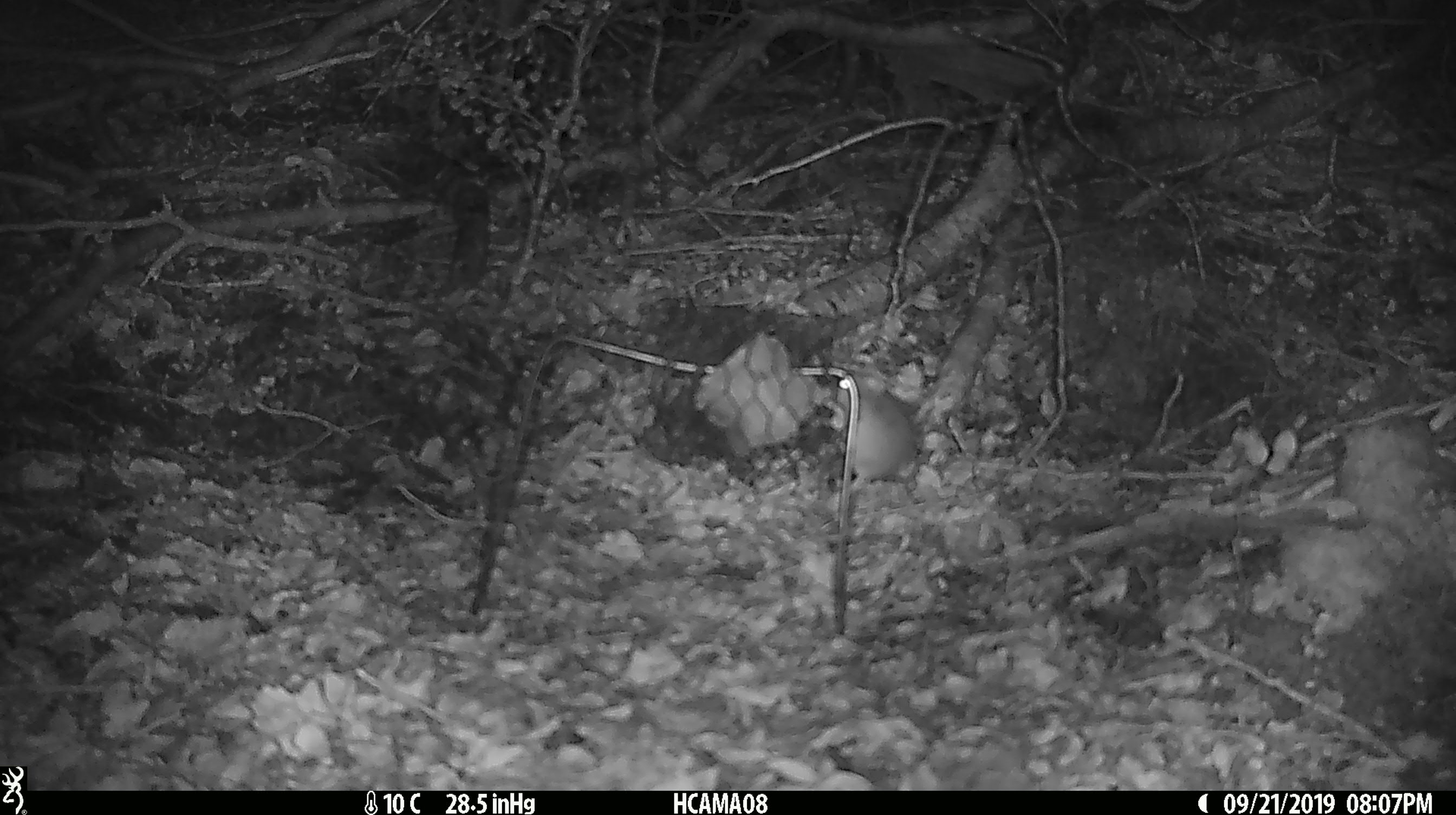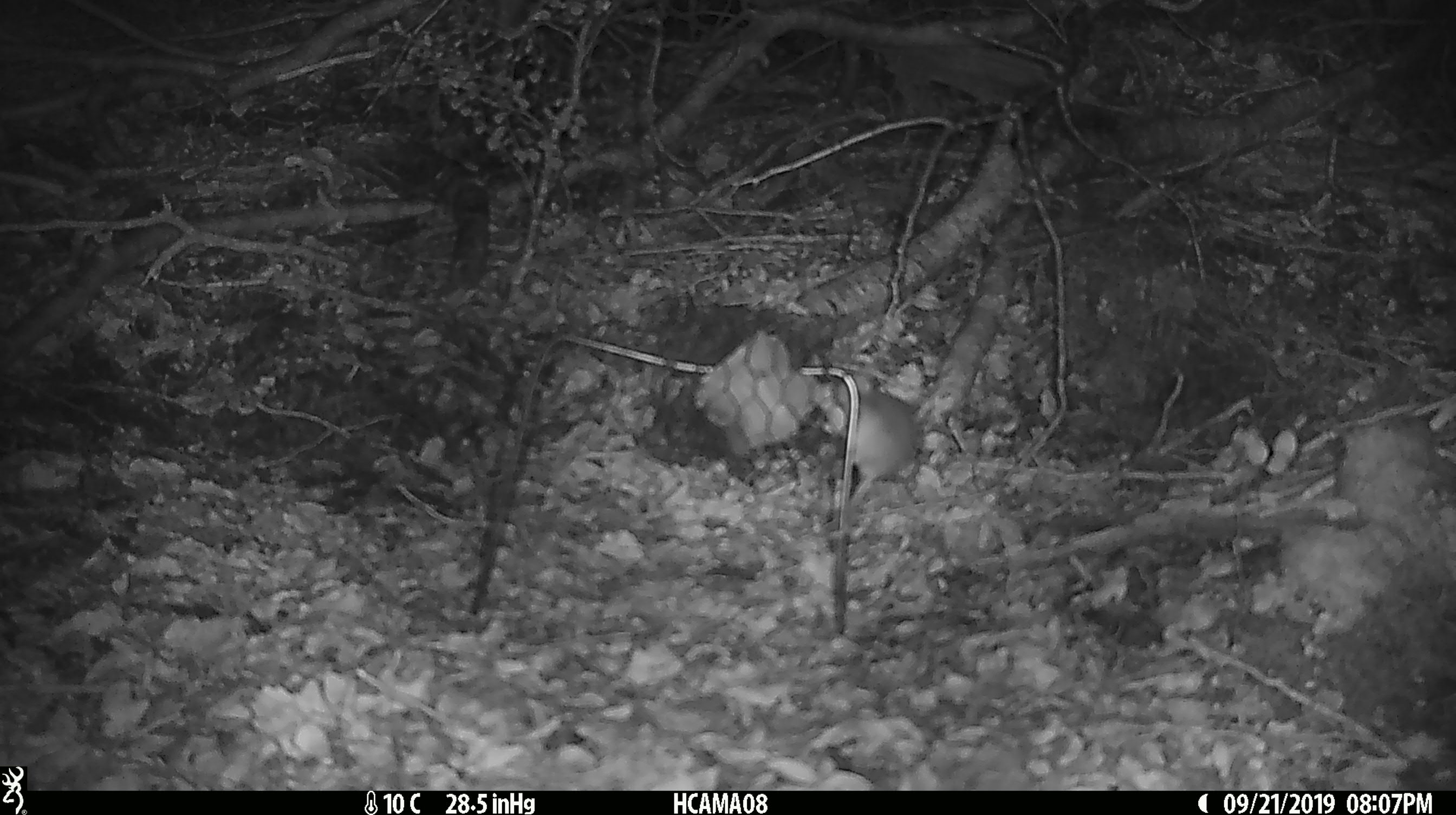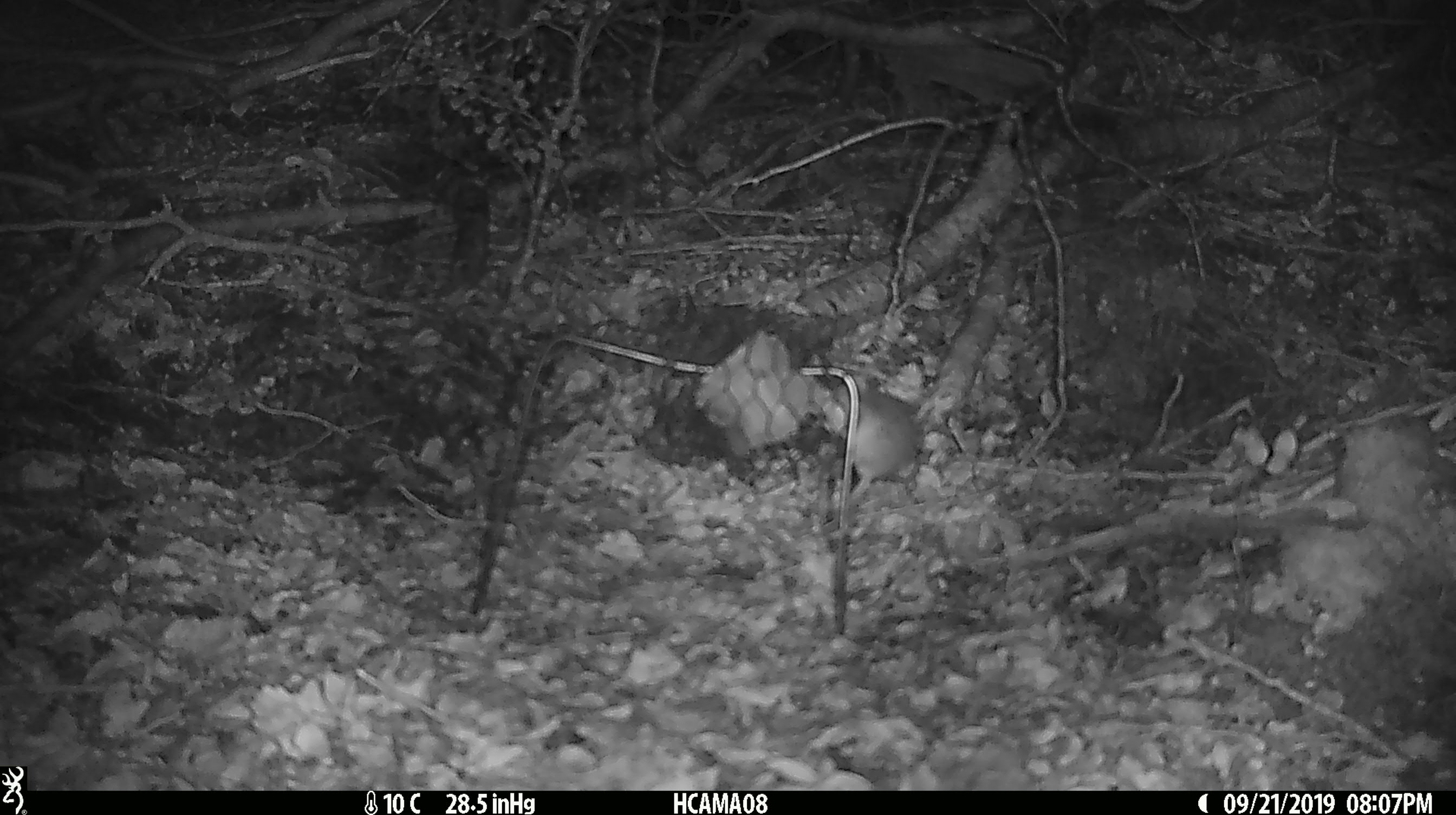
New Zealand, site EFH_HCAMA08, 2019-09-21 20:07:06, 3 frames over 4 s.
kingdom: Animalia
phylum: Chordata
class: Mammalia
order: Rodentia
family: Muridae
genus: Mus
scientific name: Mus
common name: mouse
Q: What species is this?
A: Mouse (Mus).